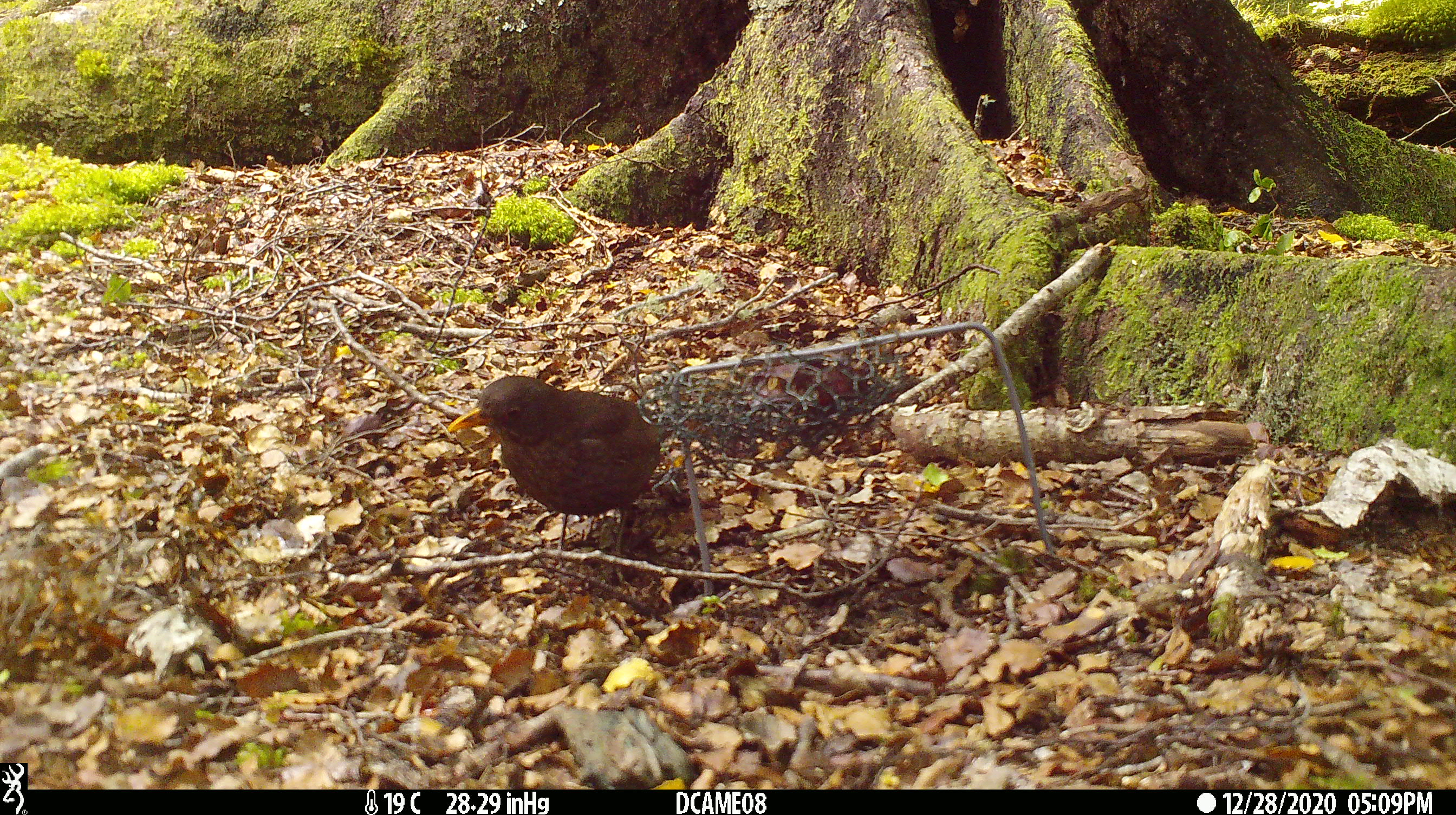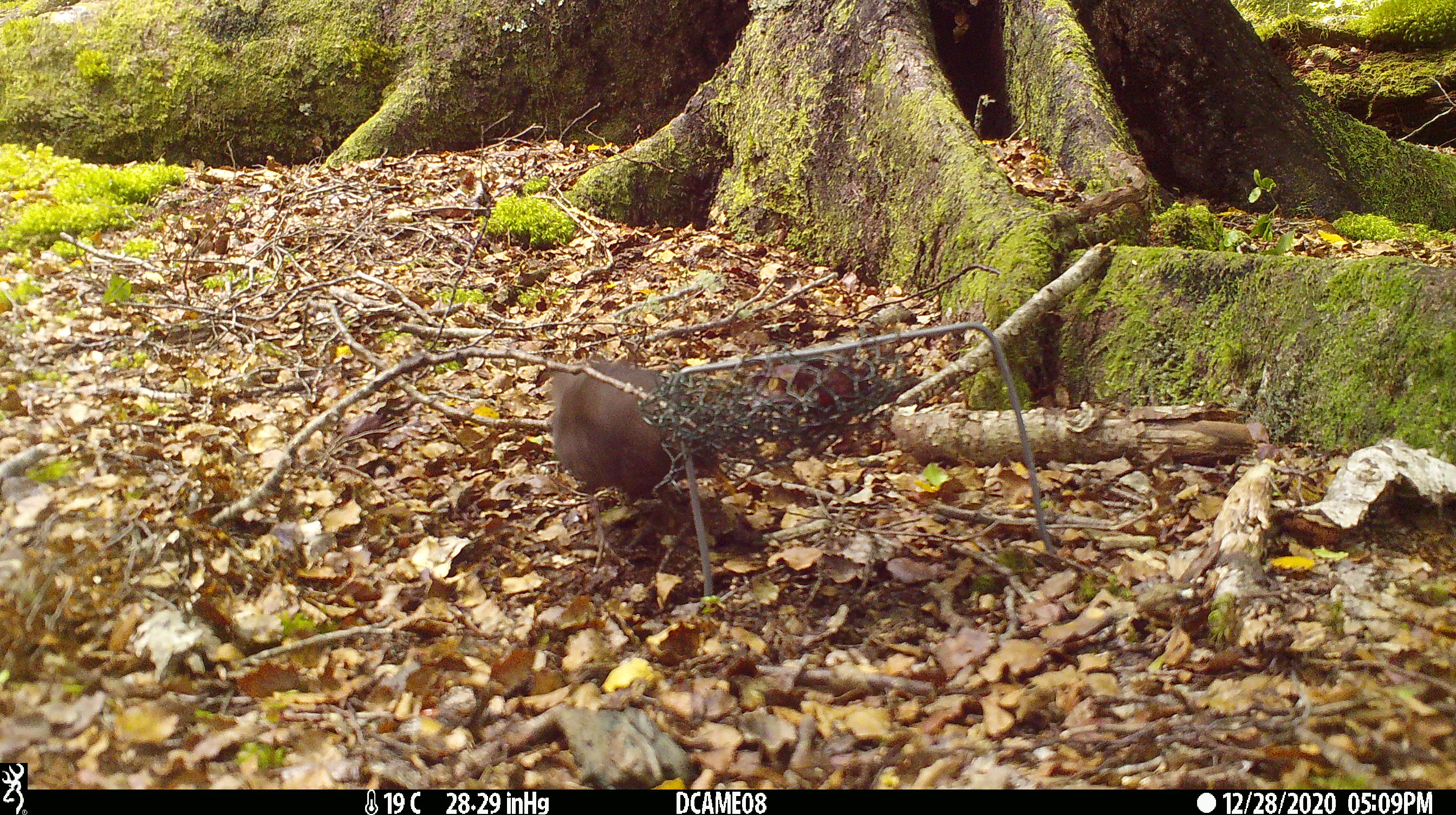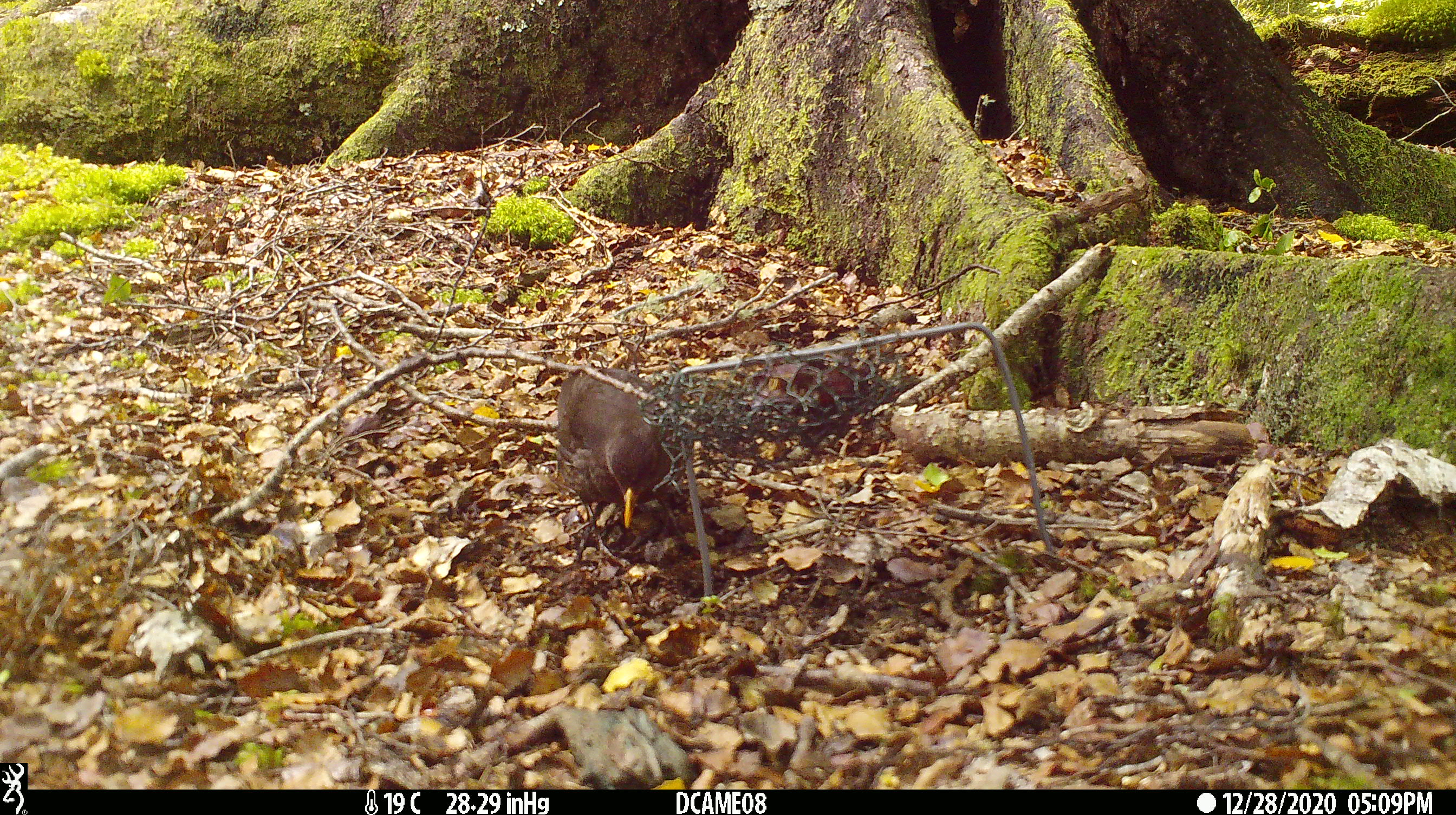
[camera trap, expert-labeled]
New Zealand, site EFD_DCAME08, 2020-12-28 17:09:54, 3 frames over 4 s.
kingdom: Animalia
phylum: Chordata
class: Aves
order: Passeriformes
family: Turdidae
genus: Turdus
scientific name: Turdus merula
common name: eurasian blackbird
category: blackbird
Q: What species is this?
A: Blackbird (eurasian blackbird) (Turdus merula).